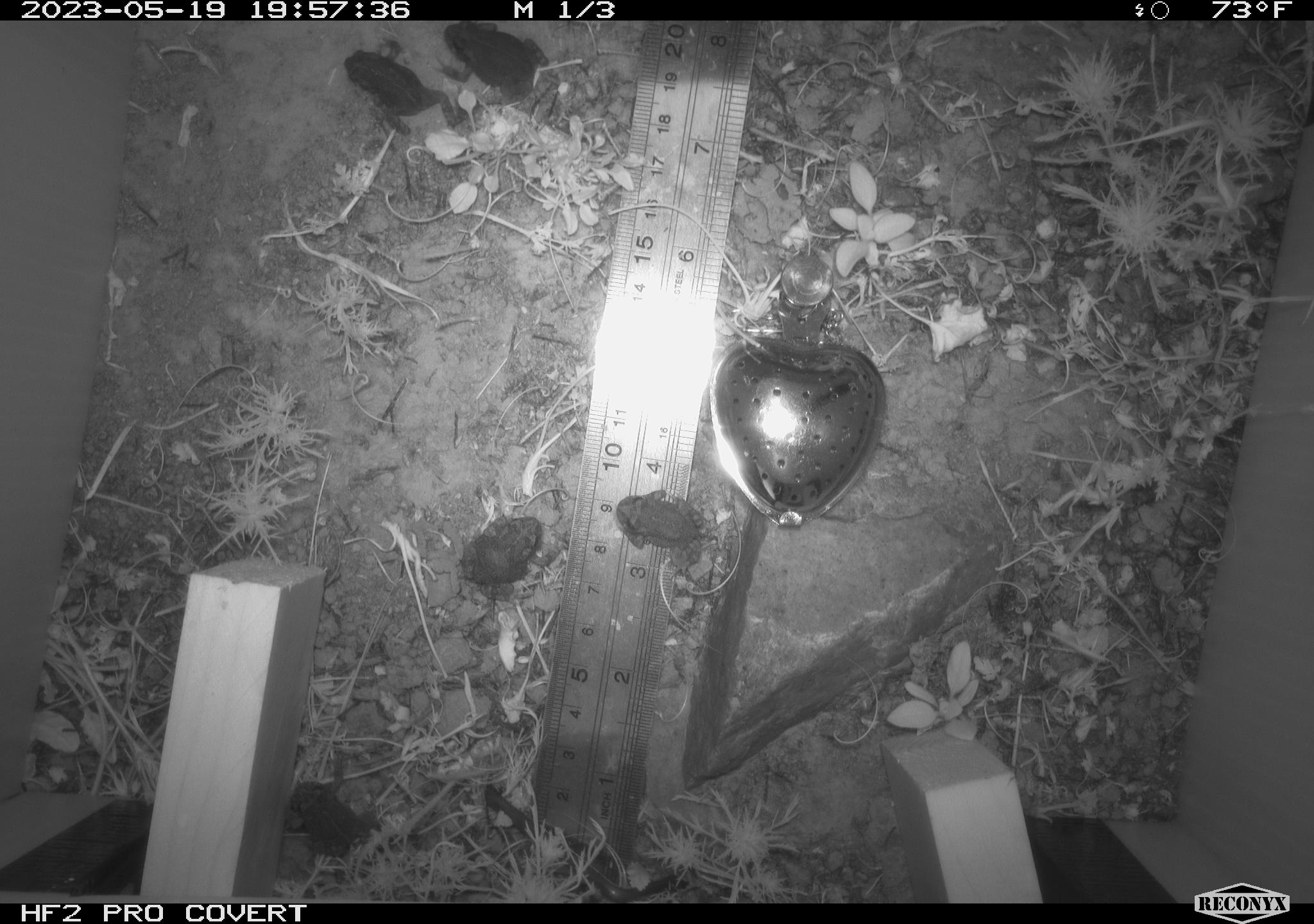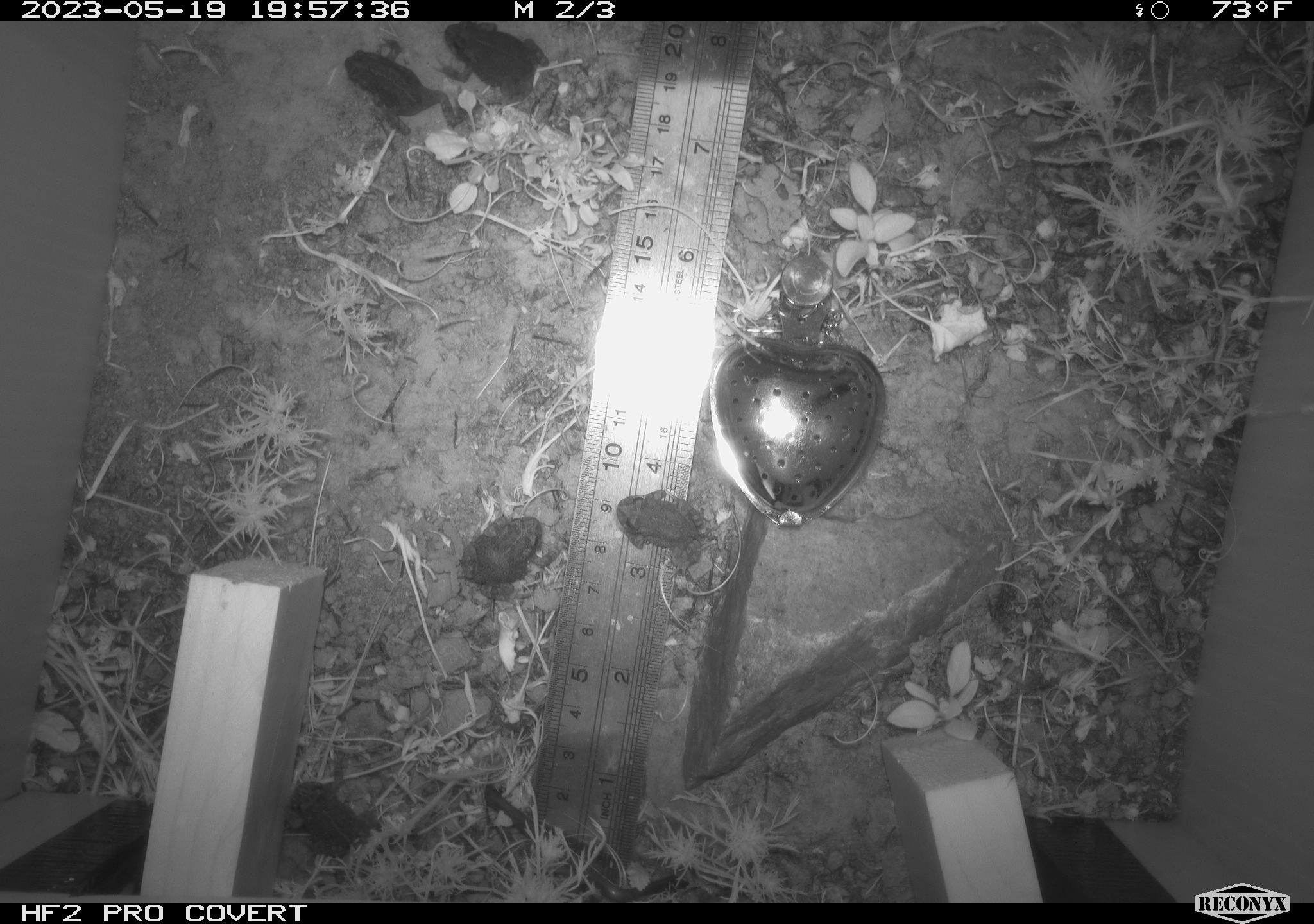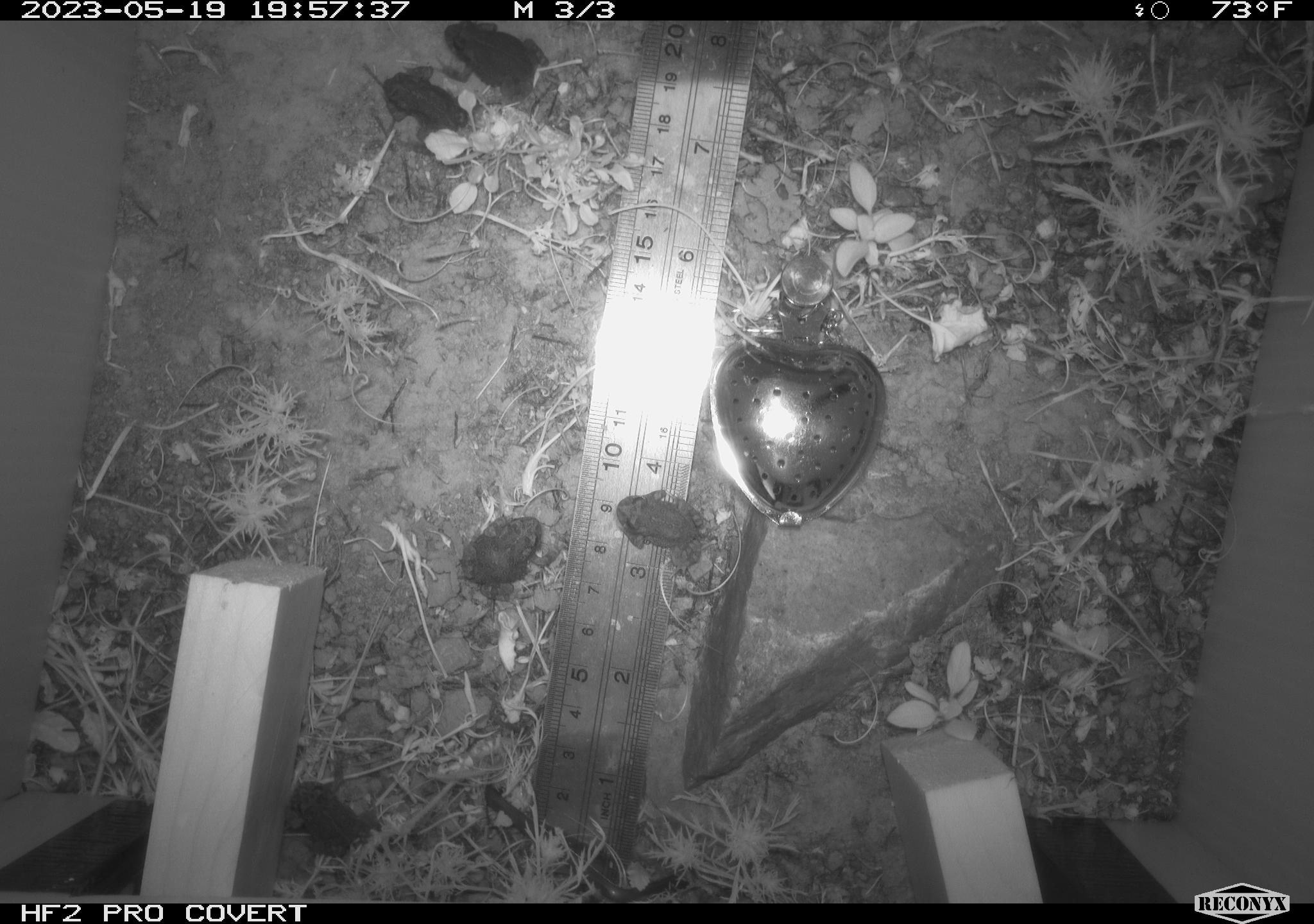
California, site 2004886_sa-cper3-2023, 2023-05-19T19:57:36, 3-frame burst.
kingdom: Animalia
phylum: Chordata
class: Amphibia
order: Anura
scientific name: Anura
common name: frogs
Frogs (Anura).